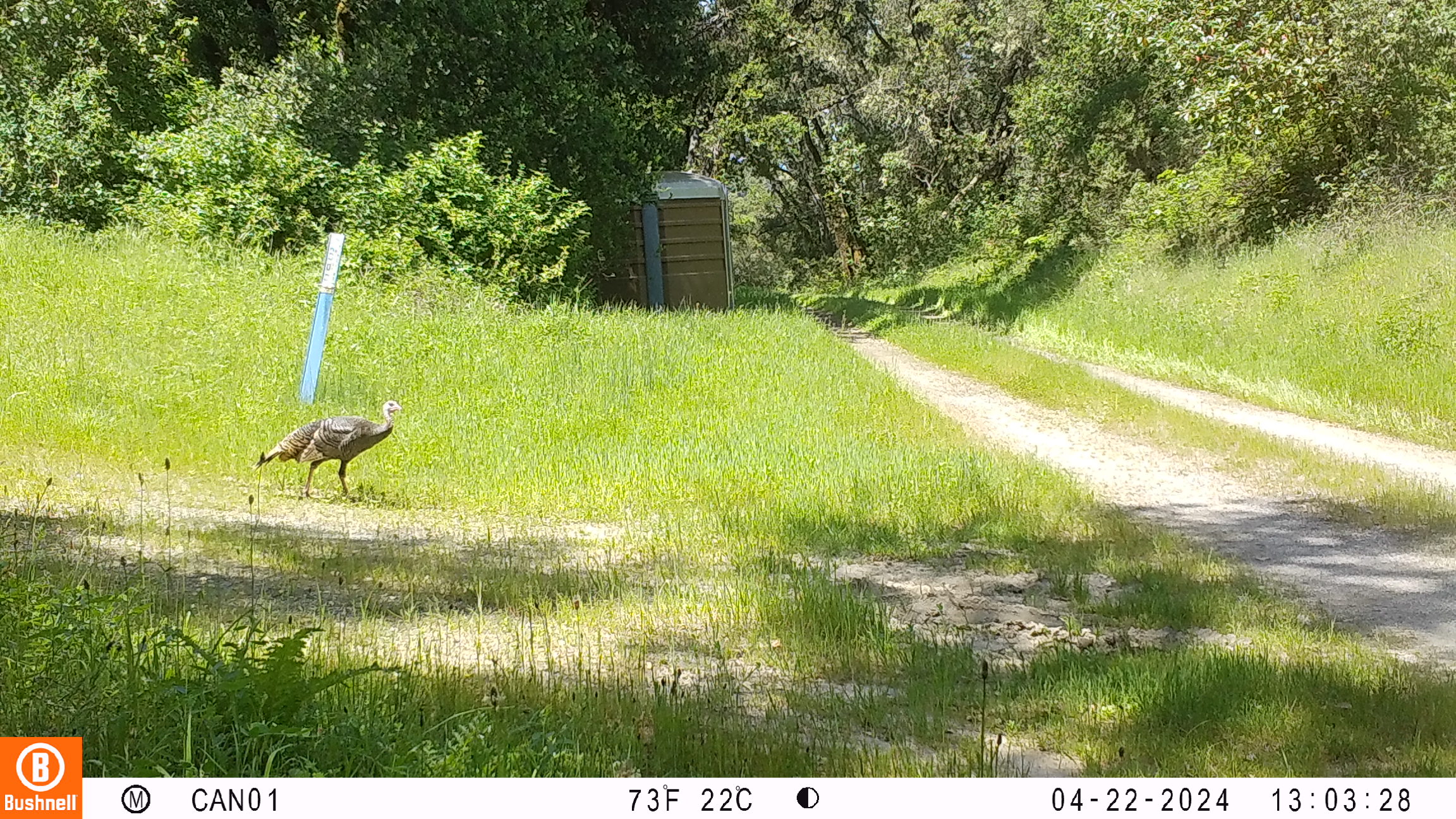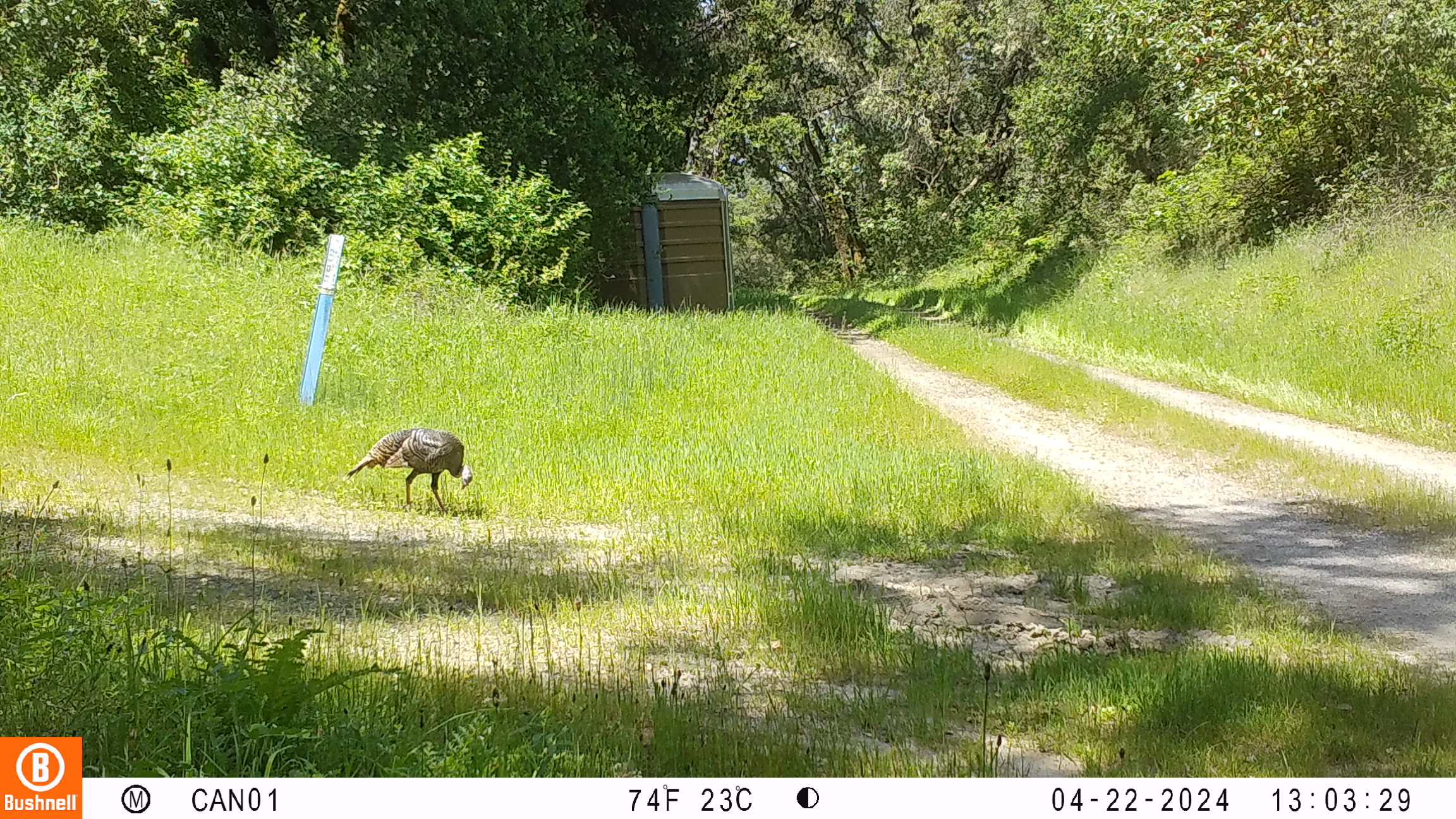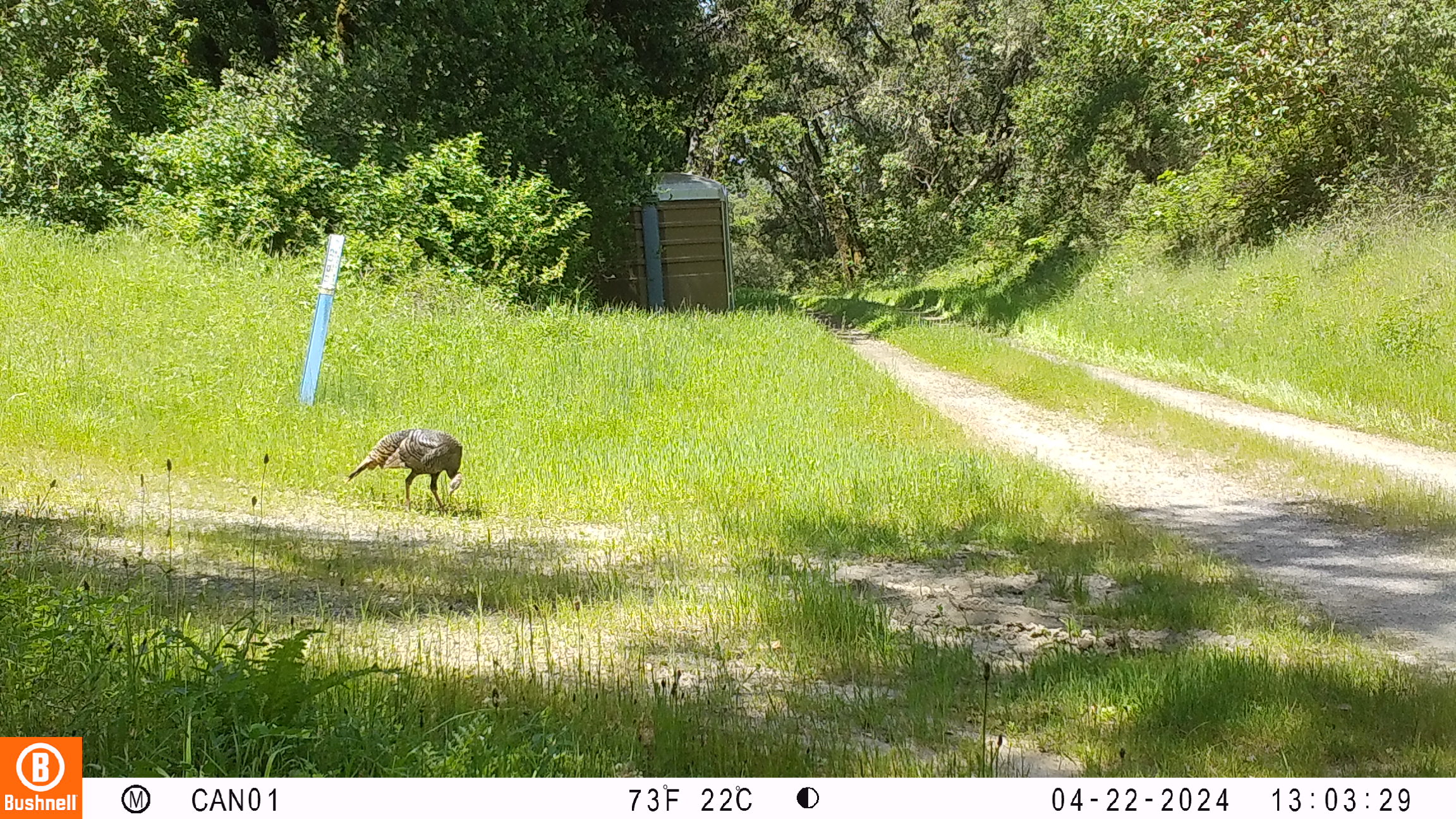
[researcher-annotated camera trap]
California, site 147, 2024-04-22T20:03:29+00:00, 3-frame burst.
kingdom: Animalia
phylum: Chordata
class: Aves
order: Galliformes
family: Phasianidae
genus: Meleagris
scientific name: Meleagris gallopavo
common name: turkey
Turkey (Meleagris gallopavo).